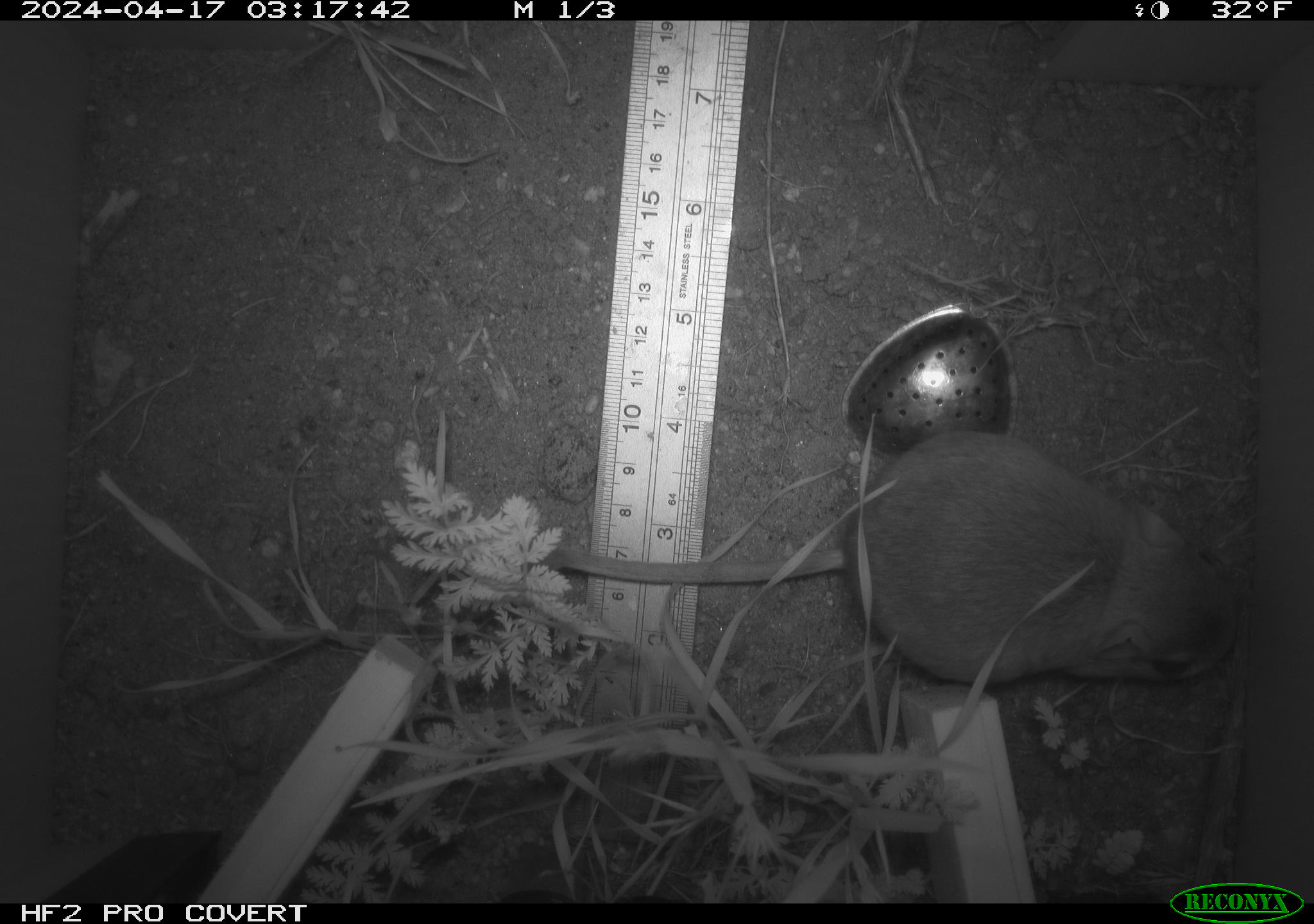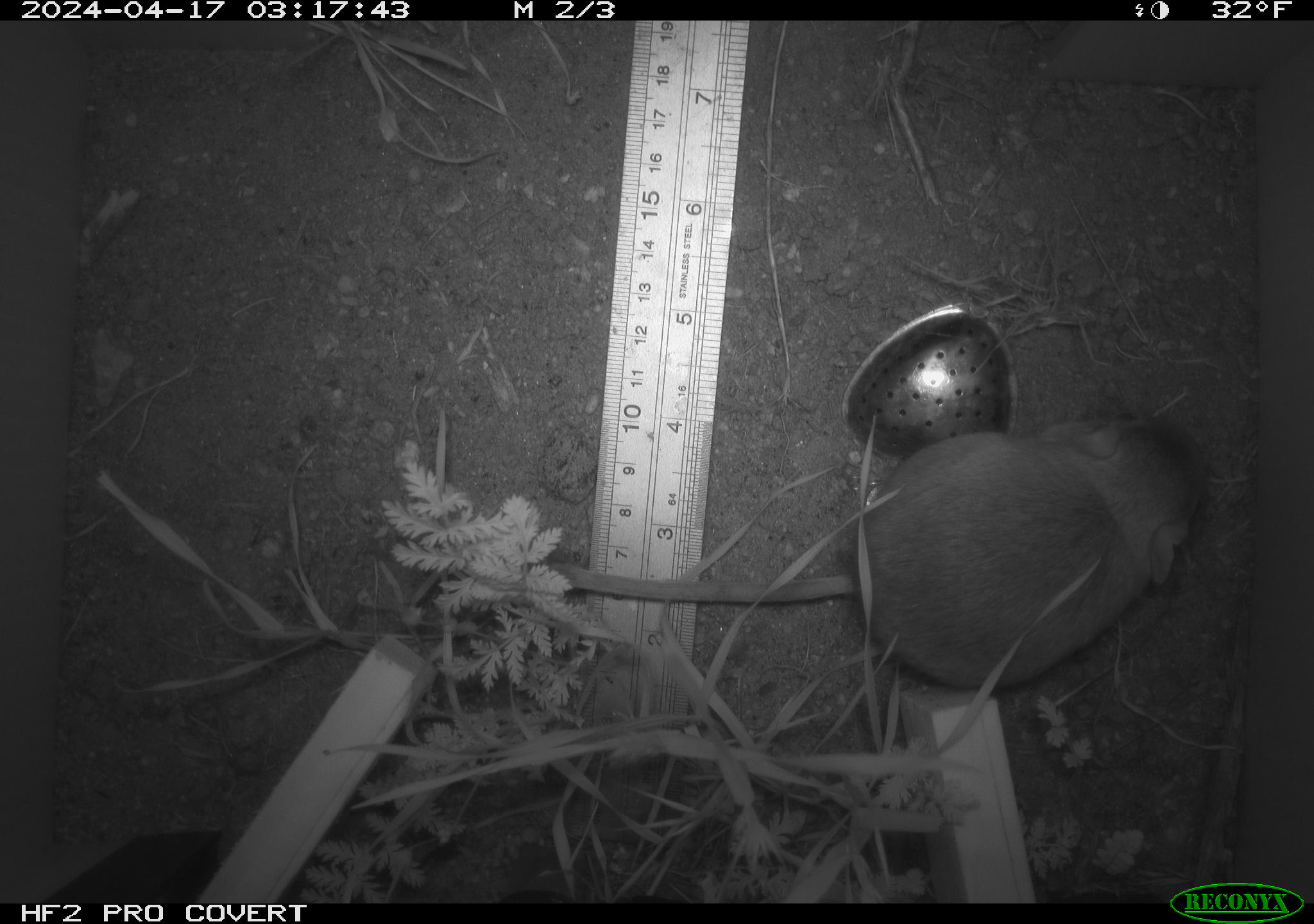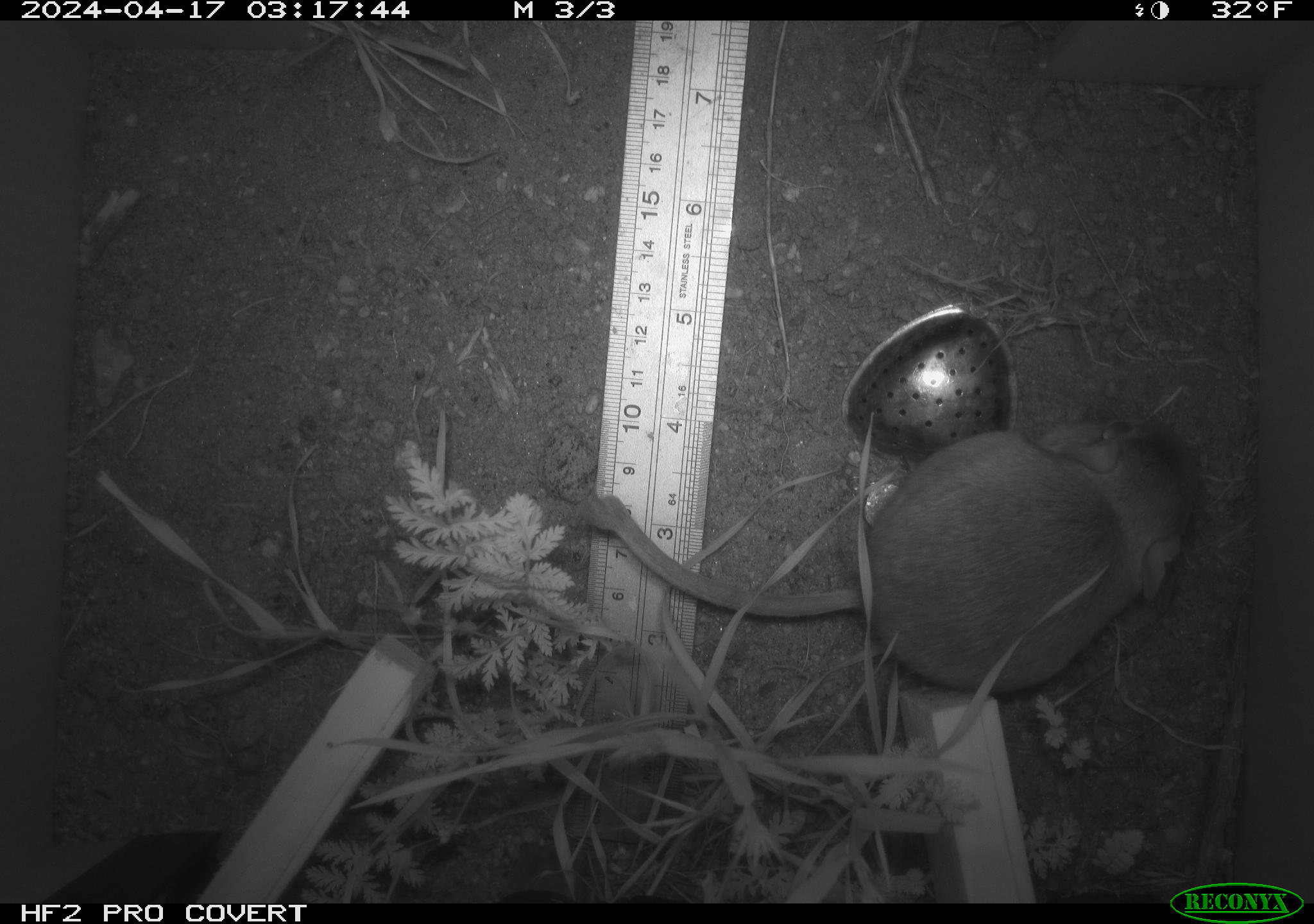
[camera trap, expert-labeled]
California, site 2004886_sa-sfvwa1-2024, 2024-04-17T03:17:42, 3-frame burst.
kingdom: Animalia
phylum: Chordata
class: Mammalia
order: Rodentia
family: Heteromyidae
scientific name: Heteromyidae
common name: kangaroo rats and pocket mice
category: heteromyidae family